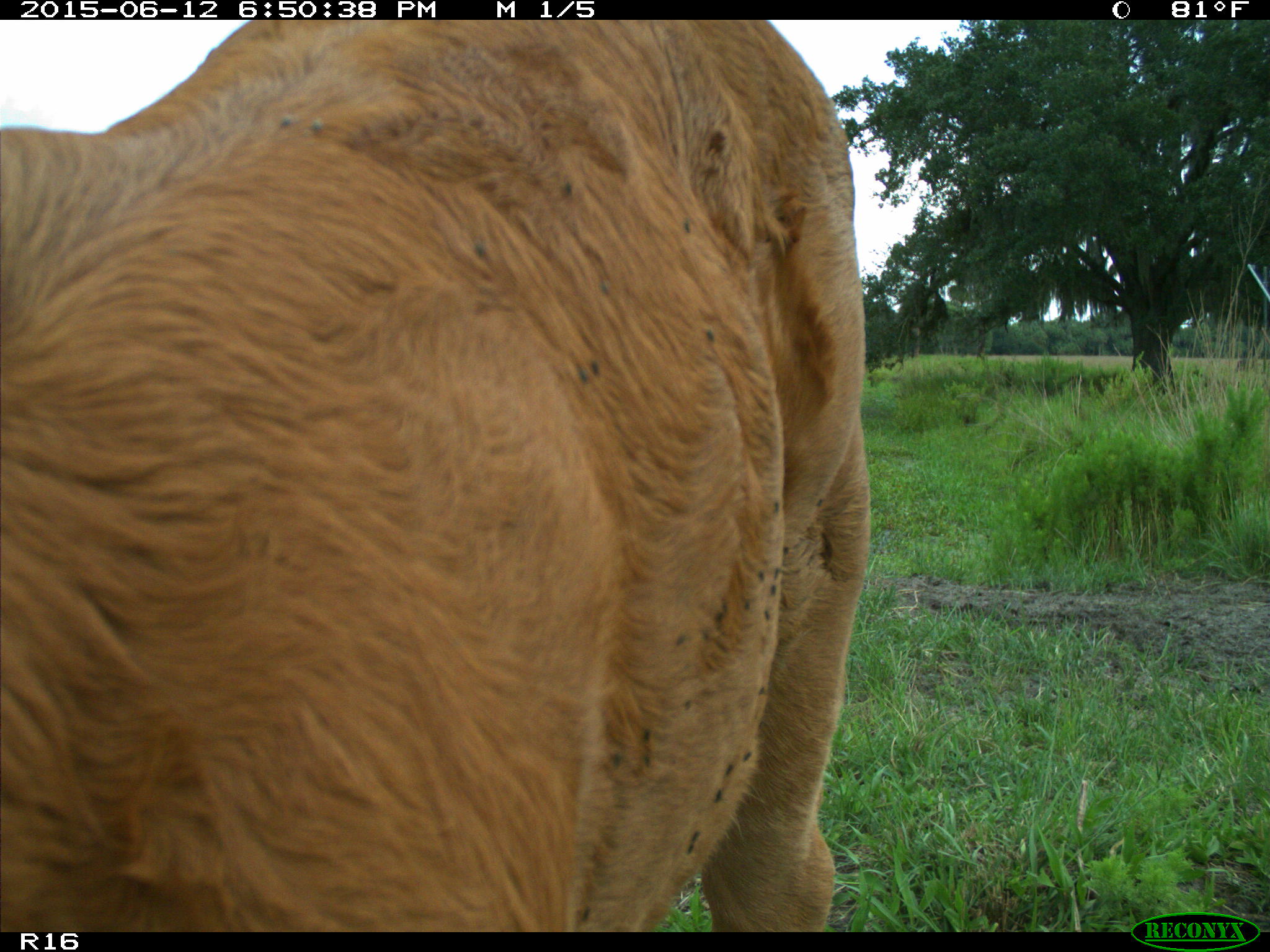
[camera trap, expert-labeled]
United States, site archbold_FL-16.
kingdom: Animalia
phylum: Chordata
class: Mammalia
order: Artiodactyla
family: Bovidae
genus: Bos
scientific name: Bos taurus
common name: domestic cow